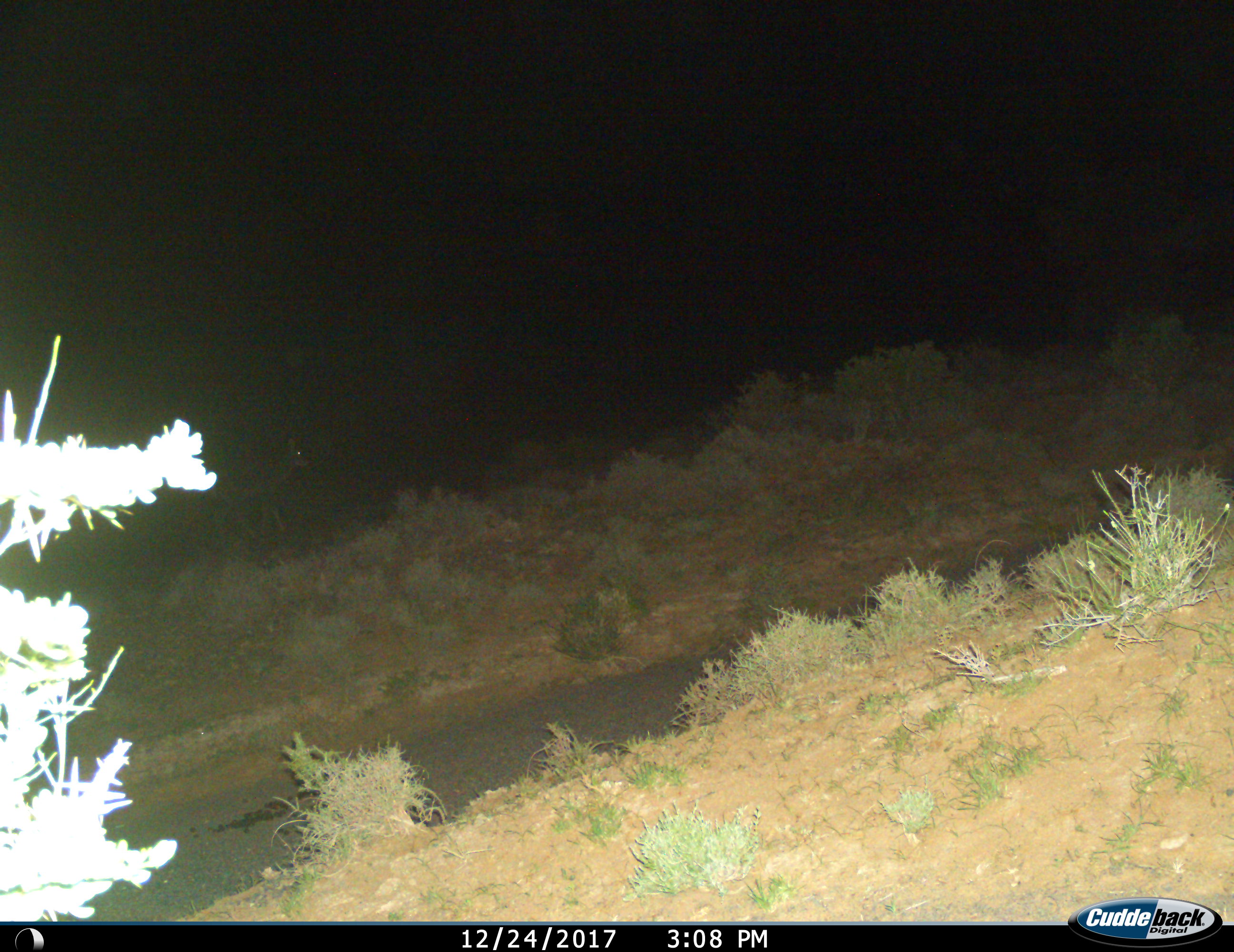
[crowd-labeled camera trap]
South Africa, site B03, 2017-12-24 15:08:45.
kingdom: Animalia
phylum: Chordata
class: Mammalia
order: Artiodactyla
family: Bovidae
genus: Cephalophus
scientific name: Cephalophus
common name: duiker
Duiker (Cephalophus), count 1. Behavior (volunteer vote fractions): standing 67%, resting 0%, moving 33%, interacting 0%. Young present (vote fraction): 0%. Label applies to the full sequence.